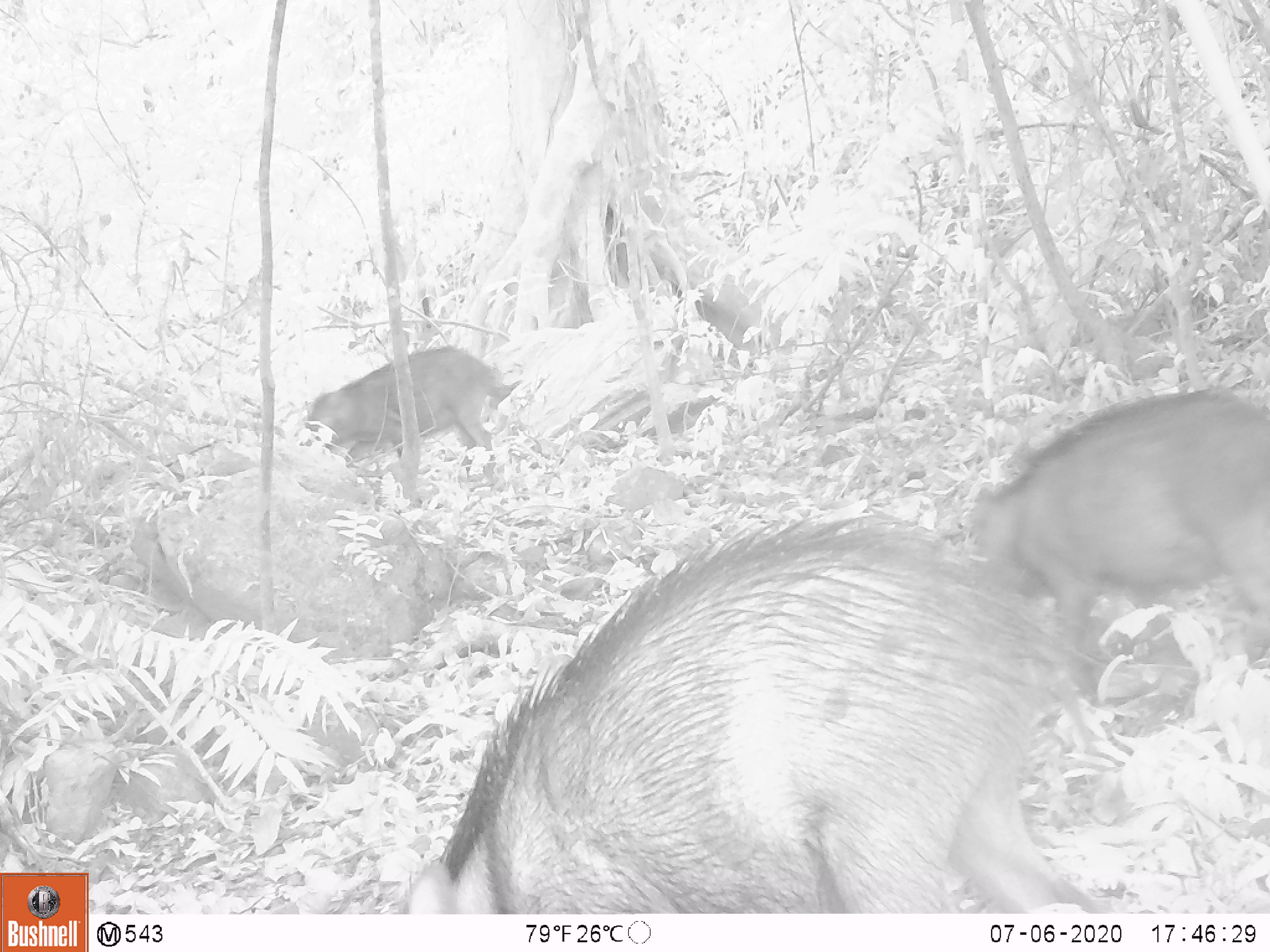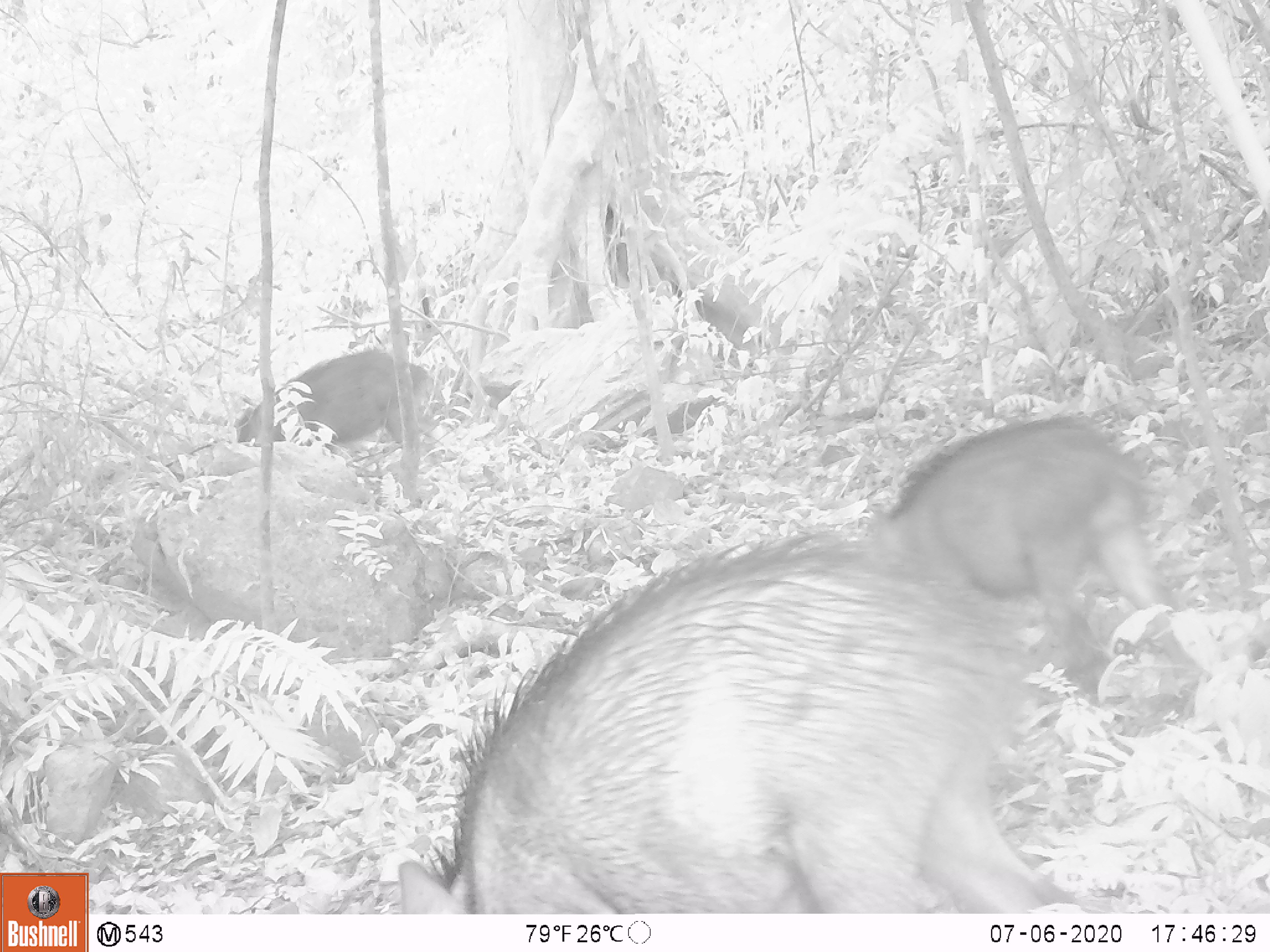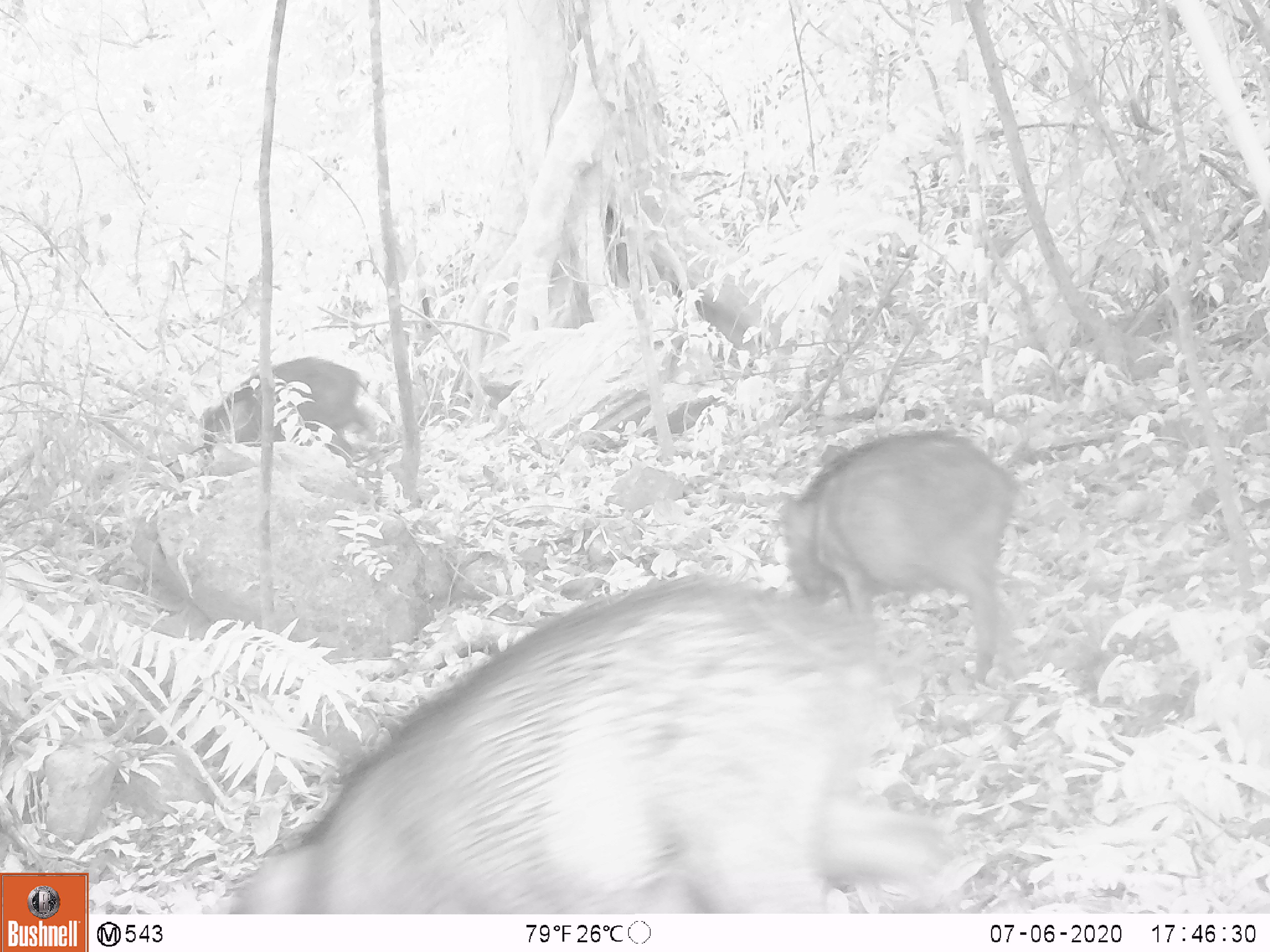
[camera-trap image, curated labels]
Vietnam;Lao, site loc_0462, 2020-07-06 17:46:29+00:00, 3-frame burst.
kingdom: Animalia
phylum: Chordata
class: Mammalia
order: Artiodactyla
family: Suidae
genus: Sus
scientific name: Sus scrofa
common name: eurasian wild pig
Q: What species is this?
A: Eurasian wild pig (Sus scrofa).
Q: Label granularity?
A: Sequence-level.